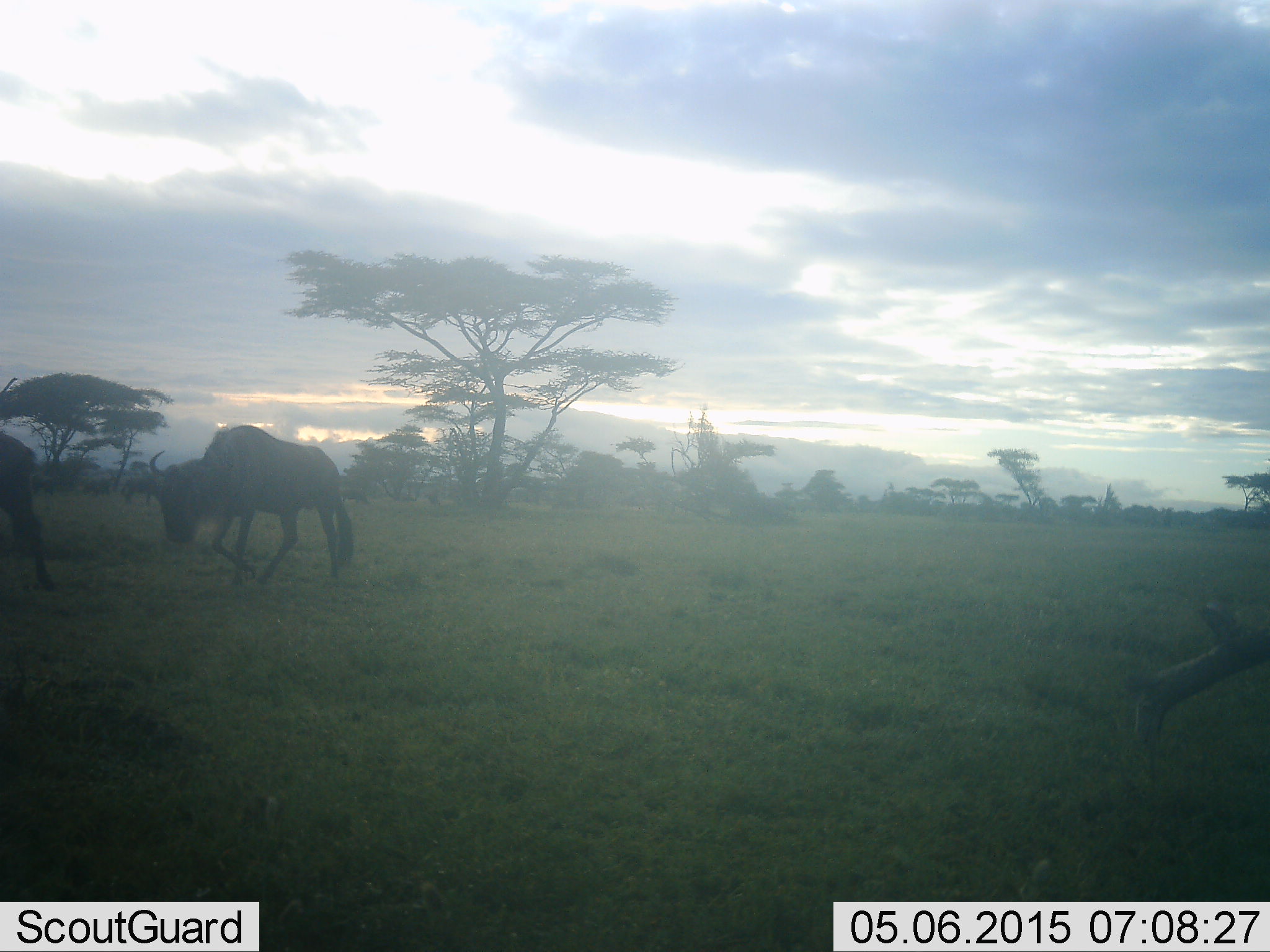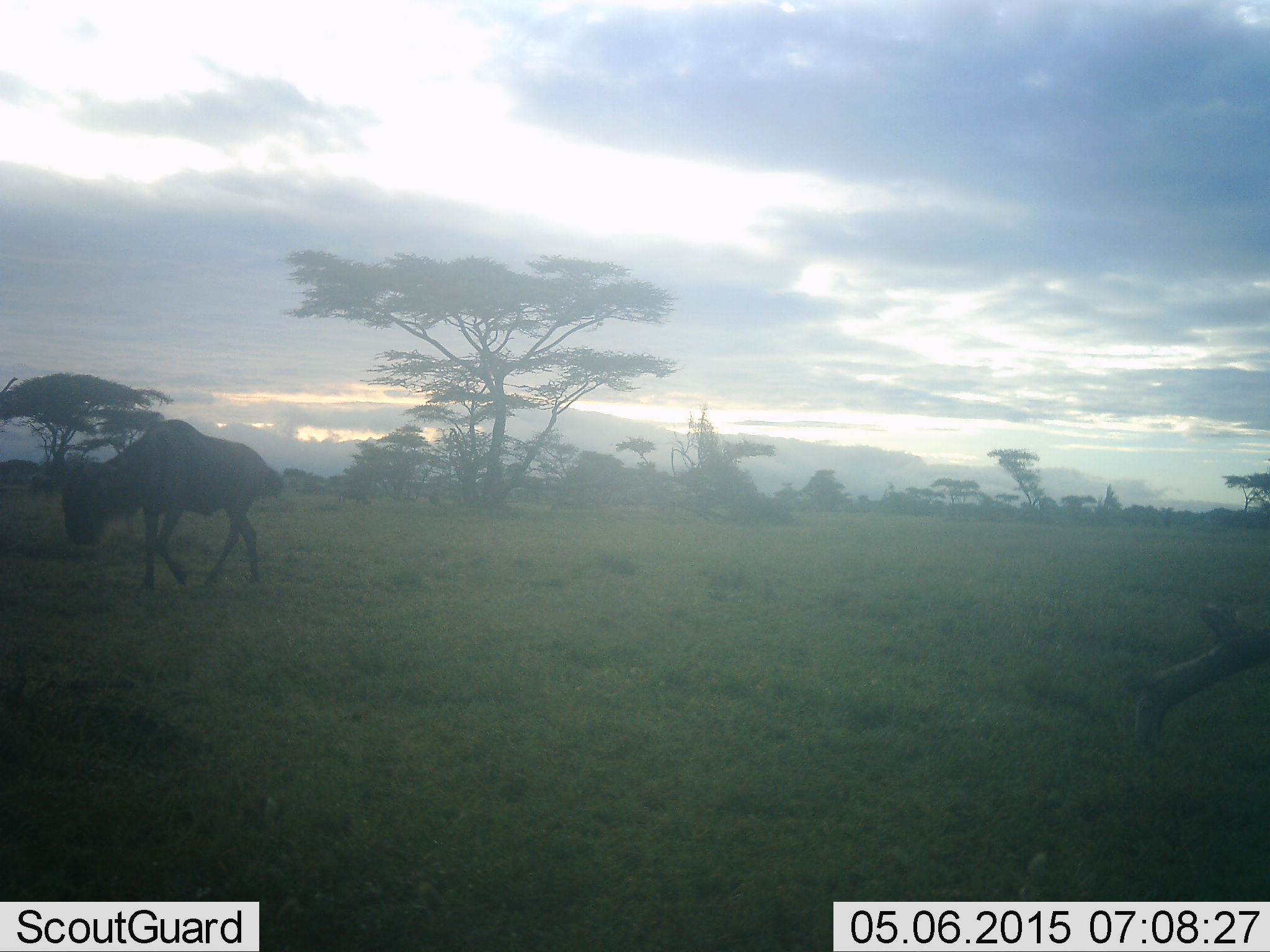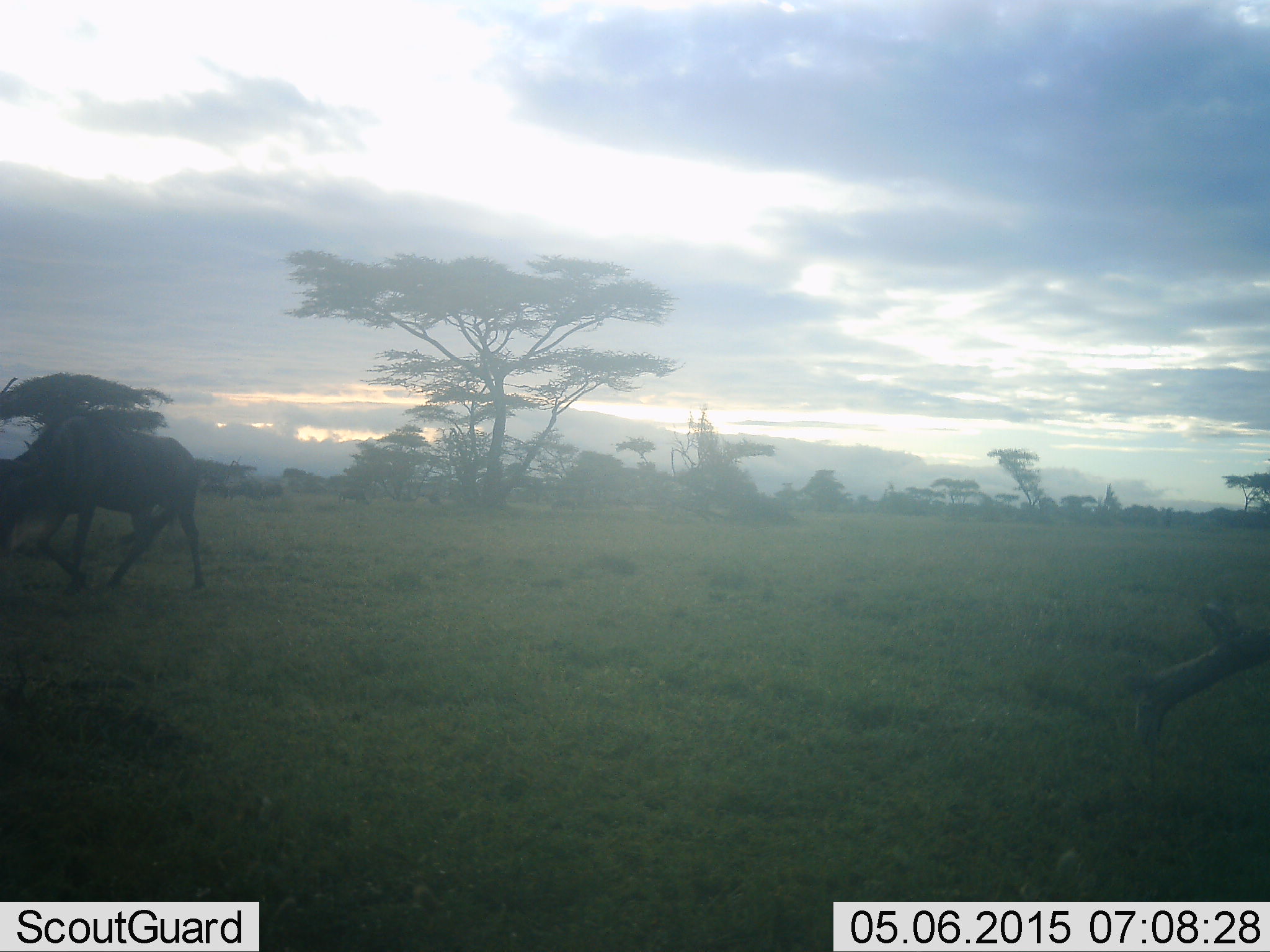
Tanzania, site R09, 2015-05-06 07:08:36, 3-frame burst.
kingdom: Animalia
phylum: Chordata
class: Mammalia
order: Artiodactyla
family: Bovidae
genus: Connochaetes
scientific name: Connochaetes taurinus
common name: blue wildebeest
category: wildebeest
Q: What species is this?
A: Wildebeest (blue wildebeest) (Connochaetes taurinus).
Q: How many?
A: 2.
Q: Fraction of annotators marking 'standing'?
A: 20%.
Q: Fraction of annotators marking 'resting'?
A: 0%.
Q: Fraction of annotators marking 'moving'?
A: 100%.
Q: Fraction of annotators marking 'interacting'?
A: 0%.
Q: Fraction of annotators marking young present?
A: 0%.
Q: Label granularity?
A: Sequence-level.